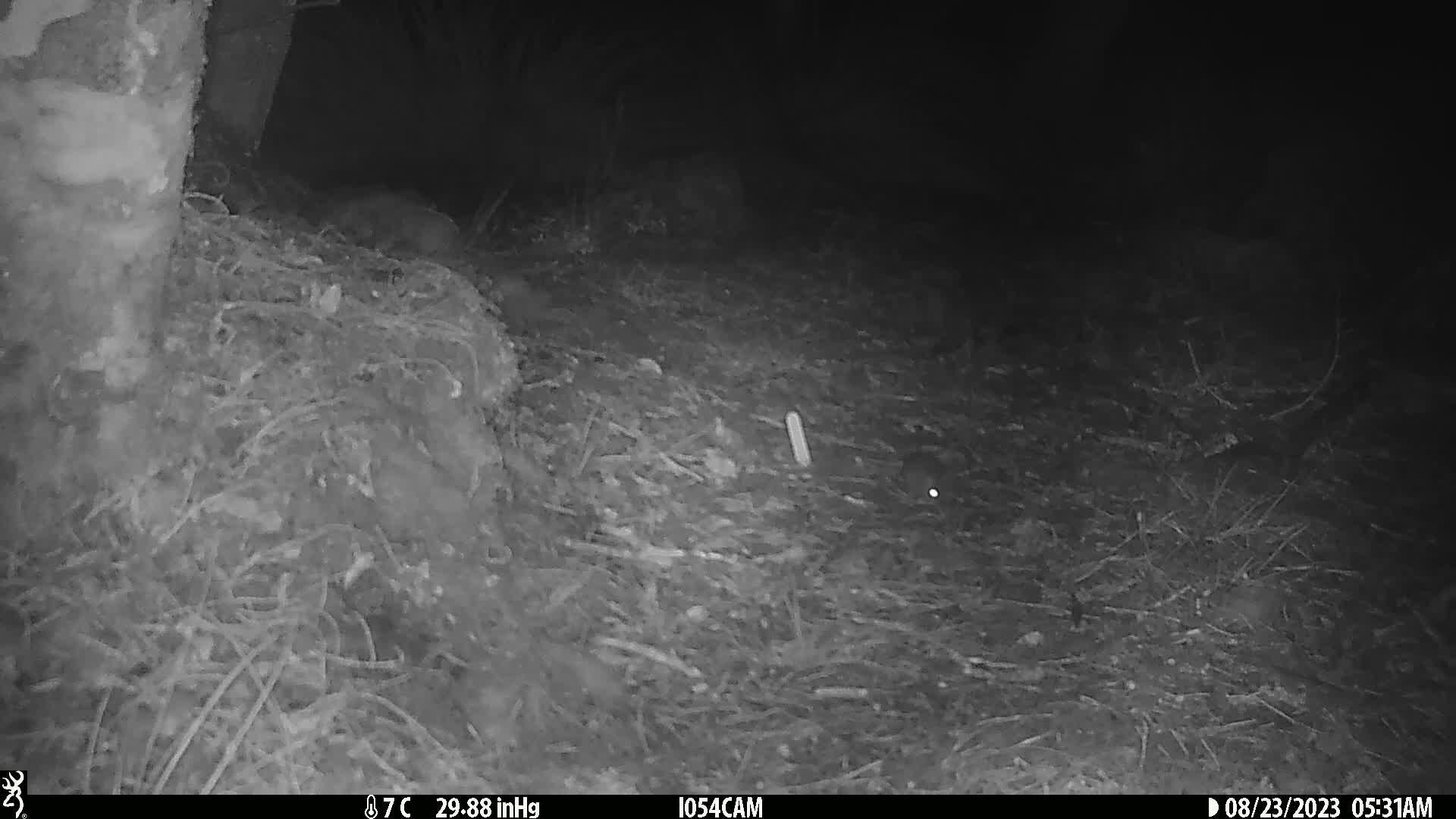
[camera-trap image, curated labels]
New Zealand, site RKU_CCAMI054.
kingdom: Animalia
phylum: Chordata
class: Mammalia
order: Rodentia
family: Muridae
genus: Rattus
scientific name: Rattus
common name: rat